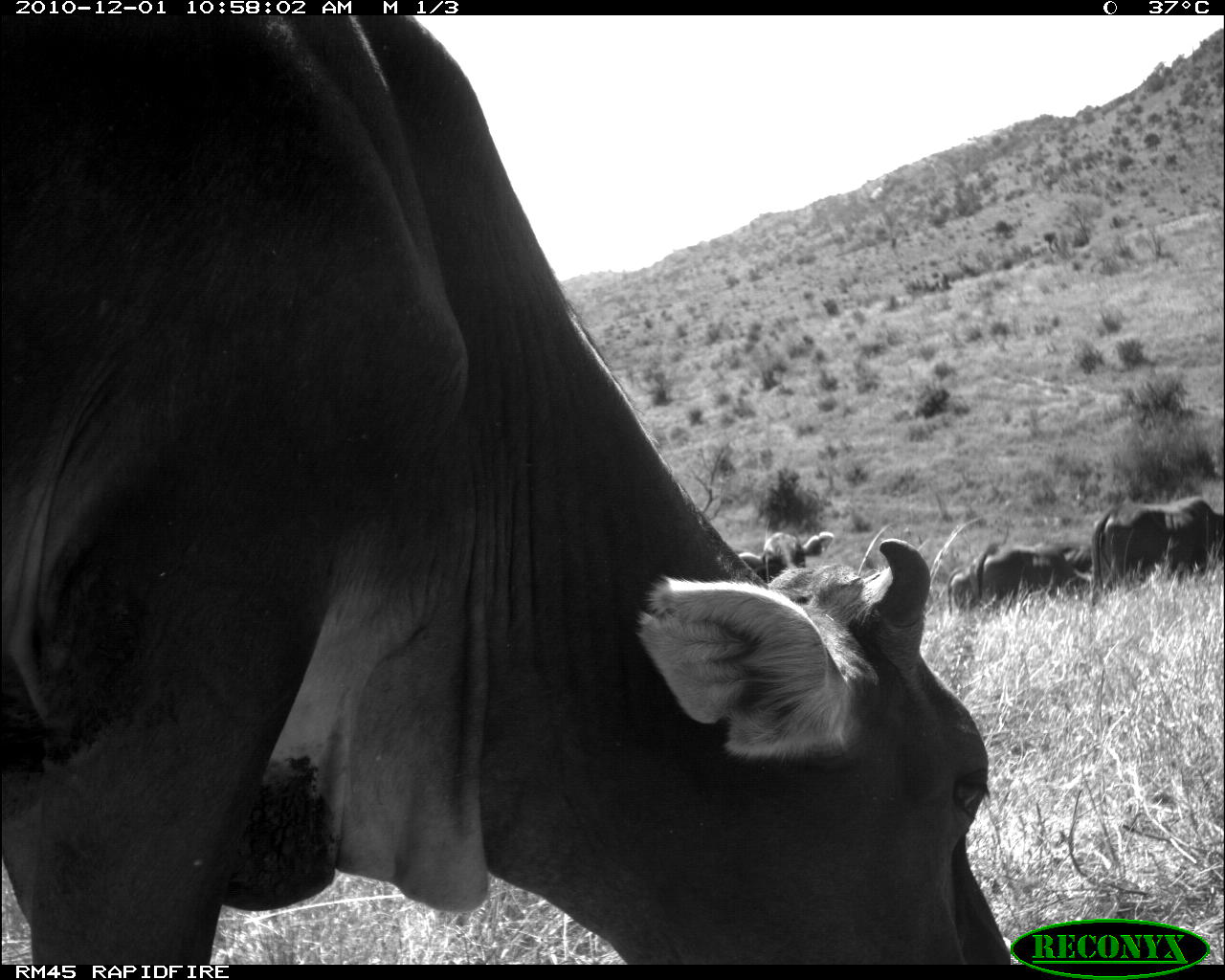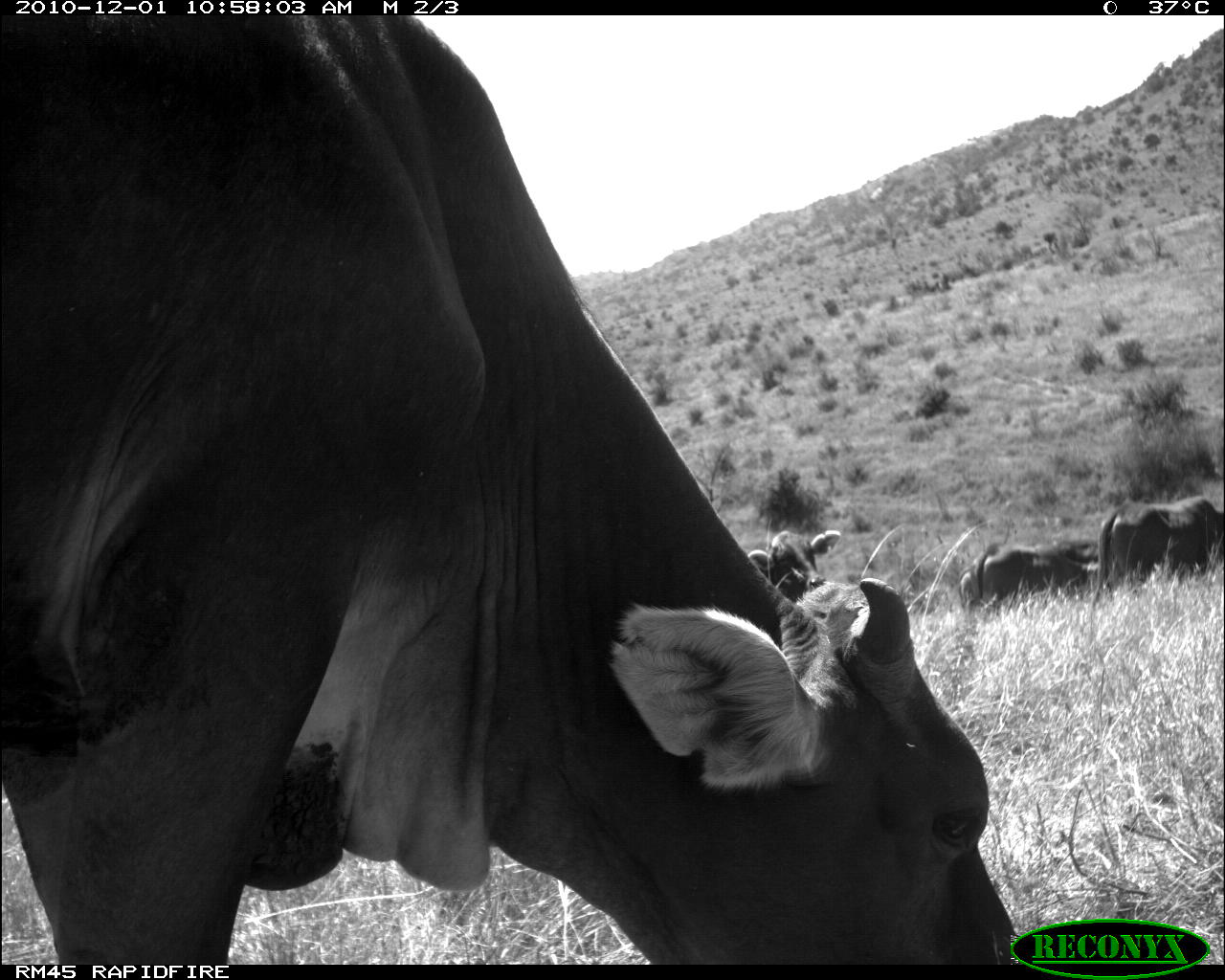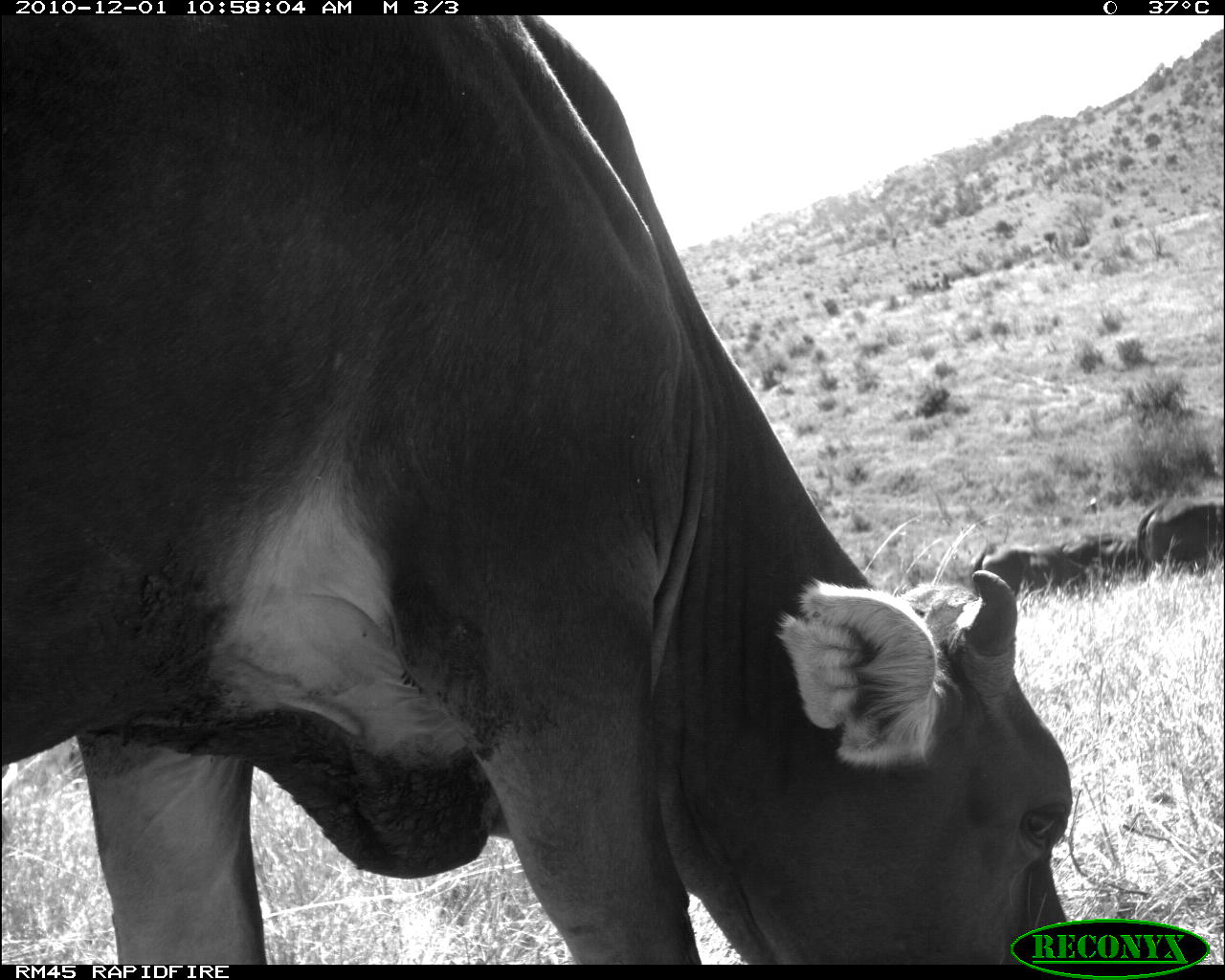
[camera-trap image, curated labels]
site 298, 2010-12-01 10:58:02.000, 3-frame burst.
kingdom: Animalia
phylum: Chordata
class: Mammalia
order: Artiodactyla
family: Bovidae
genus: Bos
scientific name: Bos taurus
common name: domestic cattle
Bos taurus (domestic cattle), count 3.